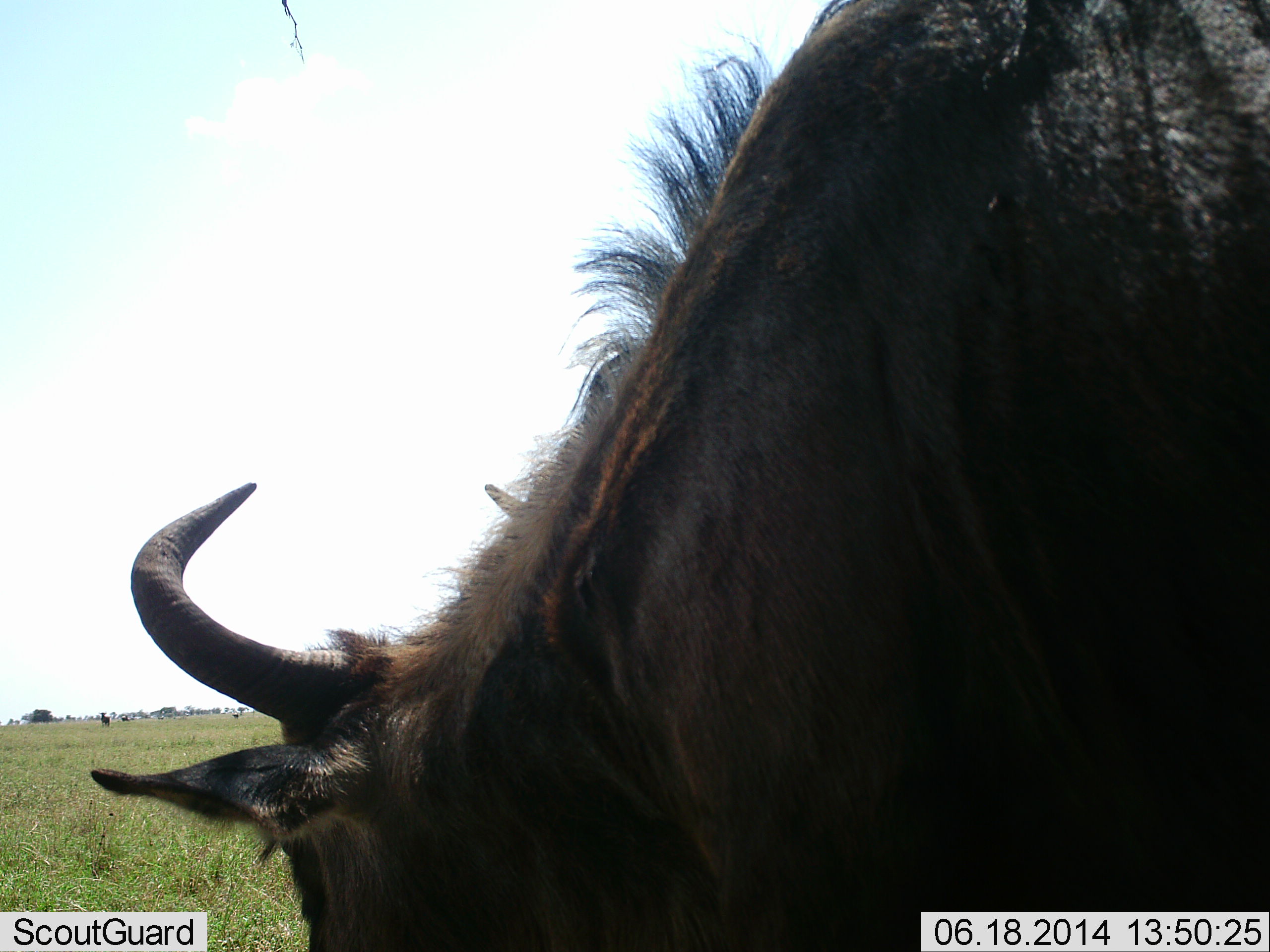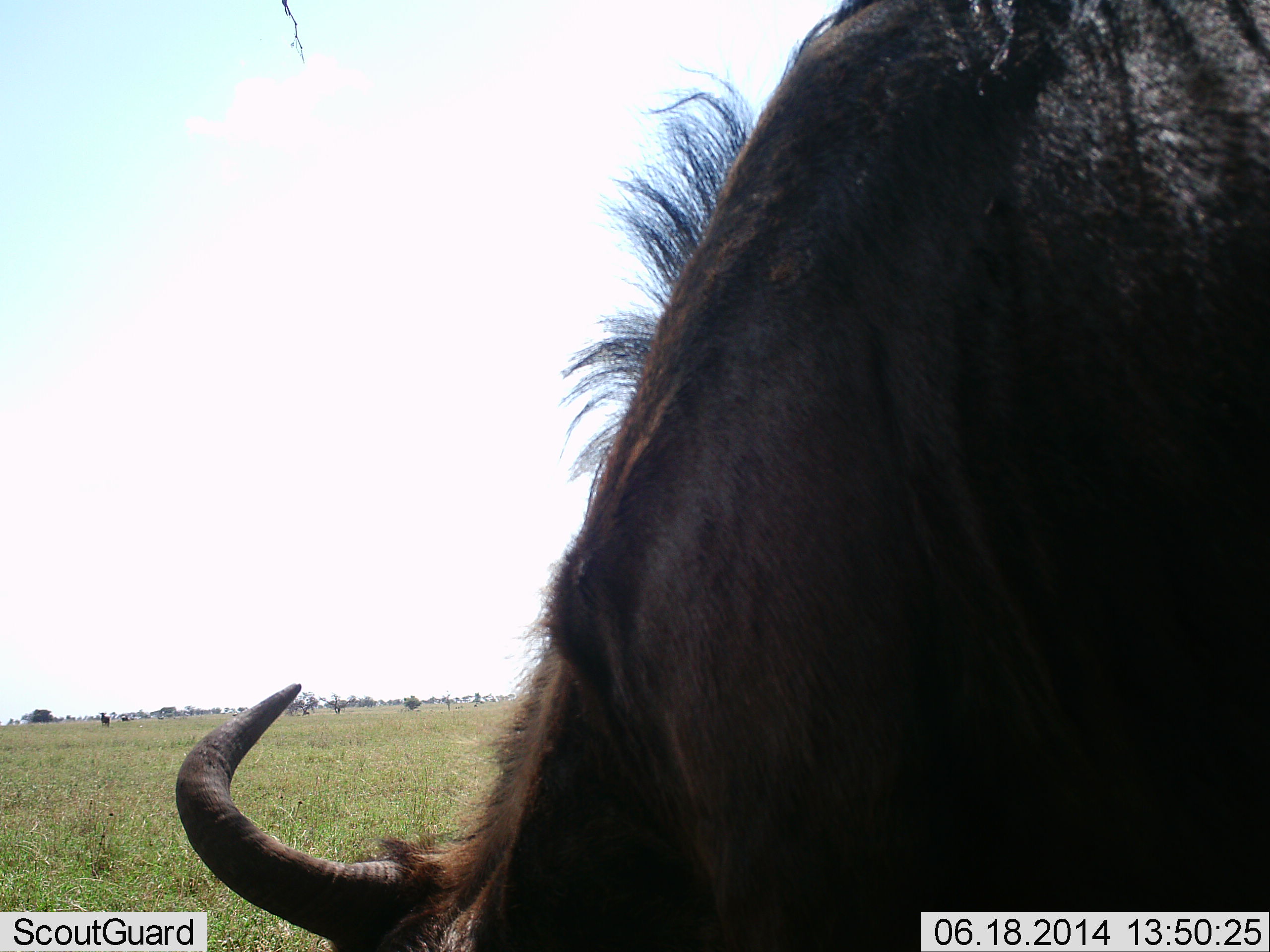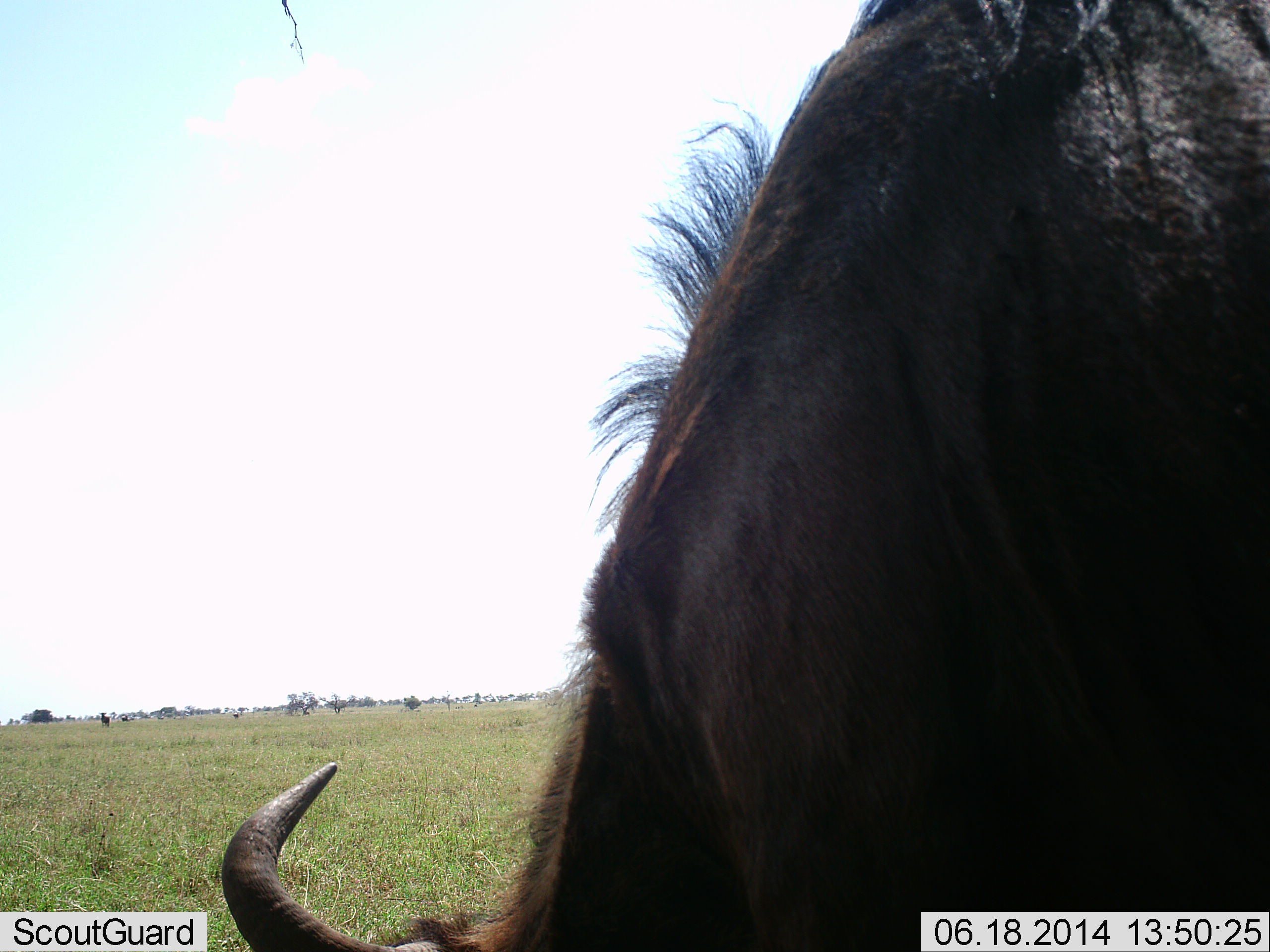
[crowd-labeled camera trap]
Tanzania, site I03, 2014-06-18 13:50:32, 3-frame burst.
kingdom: Animalia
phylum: Chordata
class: Mammalia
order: Artiodactyla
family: Bovidae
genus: Connochaetes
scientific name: Connochaetes taurinus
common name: blue wildebeest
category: wildebeest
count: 1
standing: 40%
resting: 0%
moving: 0%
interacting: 0%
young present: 0%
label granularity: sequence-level